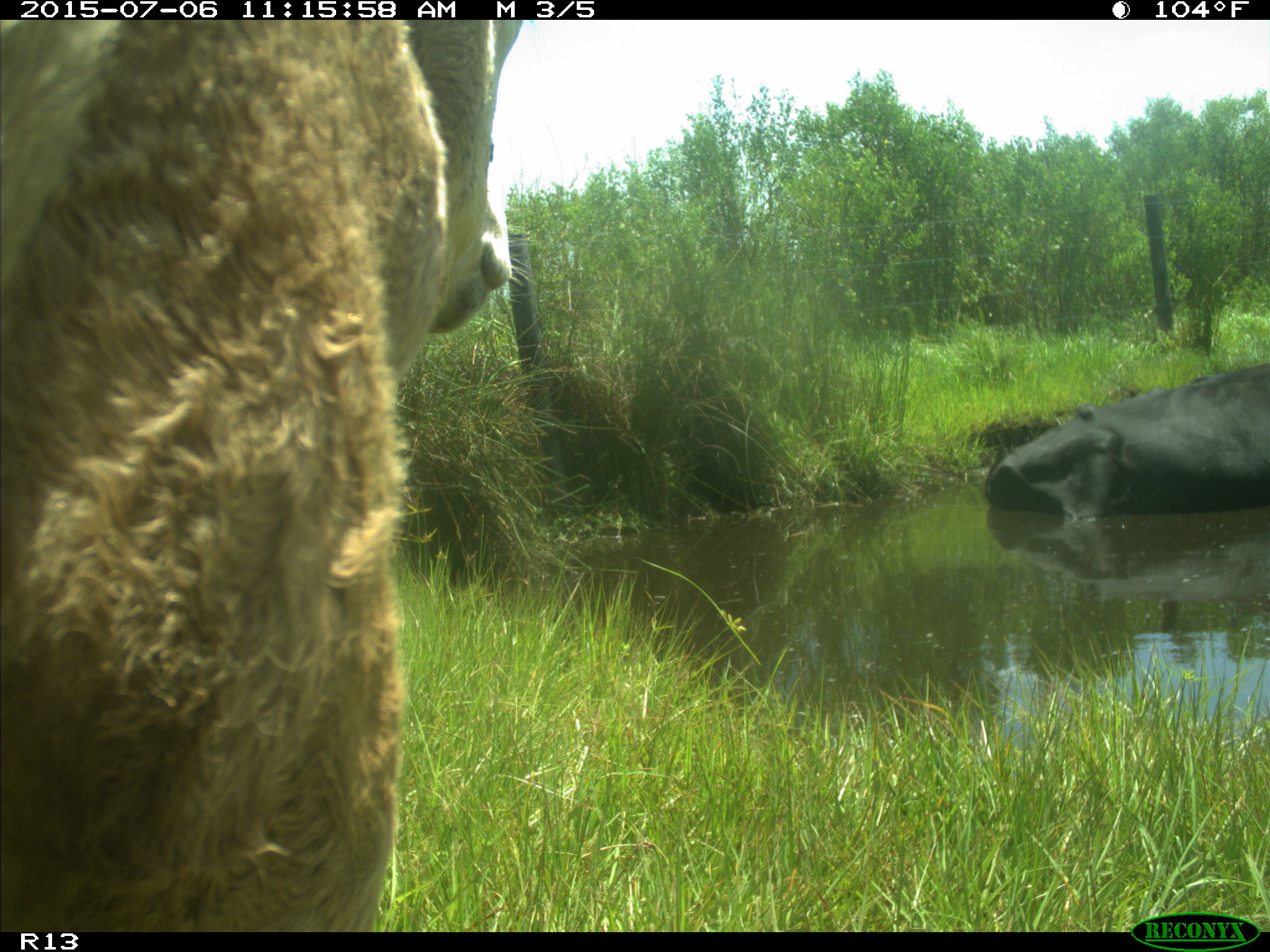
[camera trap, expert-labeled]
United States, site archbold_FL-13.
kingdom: Animalia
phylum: Chordata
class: Mammalia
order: Artiodactyla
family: Bovidae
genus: Bos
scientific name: Bos taurus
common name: domestic cow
Bos taurus (domestic cow).